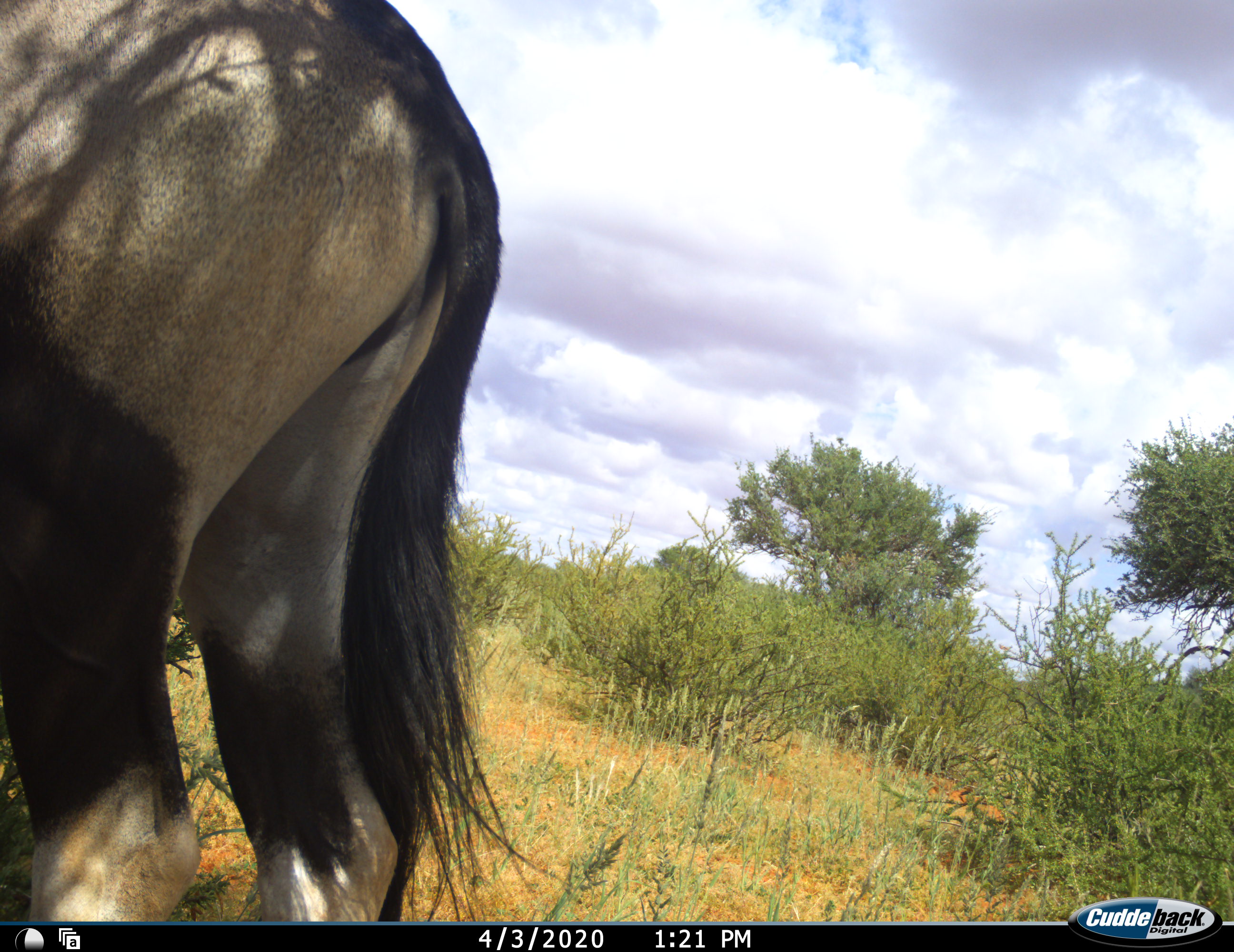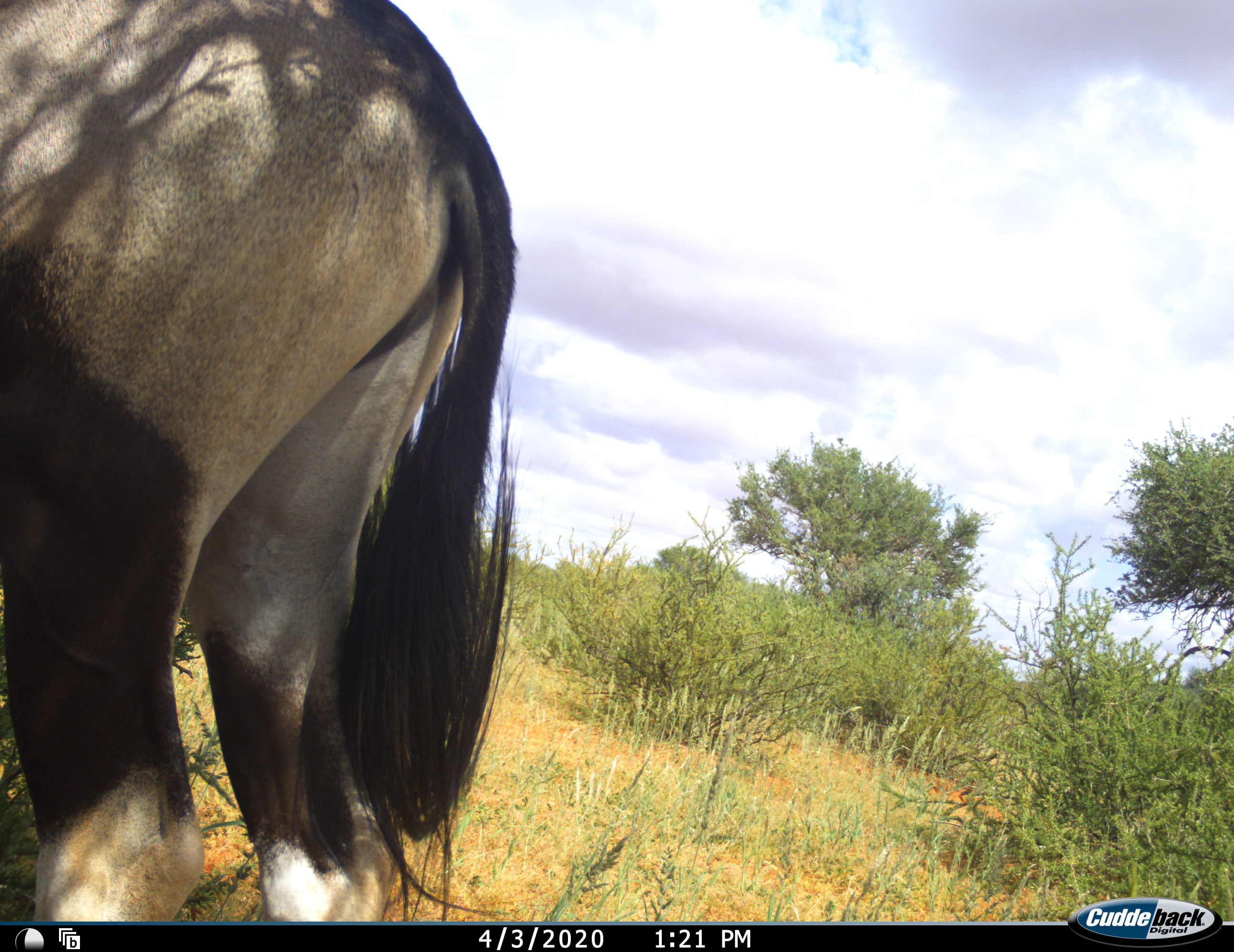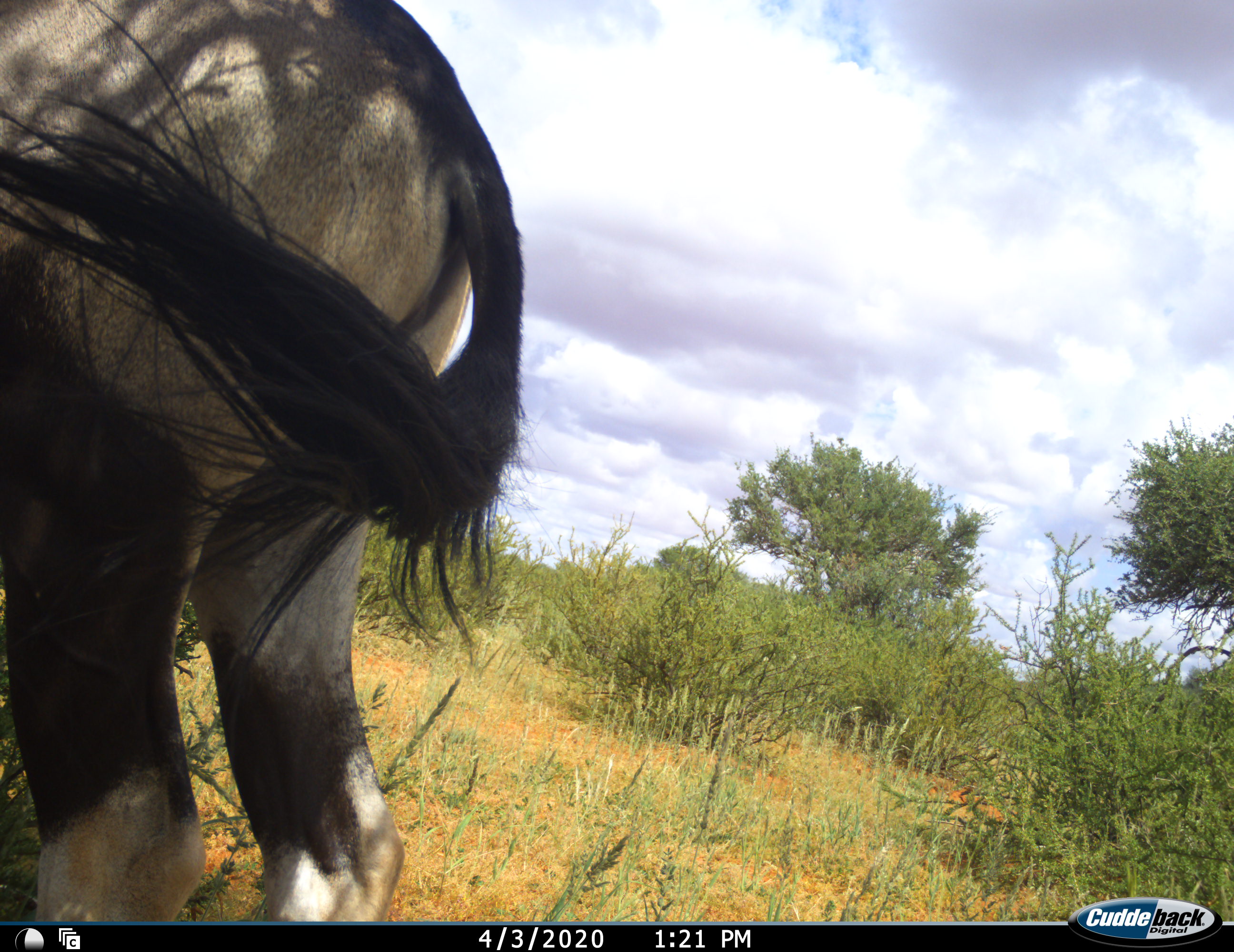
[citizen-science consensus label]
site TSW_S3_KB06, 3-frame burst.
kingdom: Animalia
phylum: Chordata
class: Mammalia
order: Artiodactyla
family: Bovidae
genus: Oryx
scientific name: Oryx gazella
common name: gemsbok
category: oryx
Oryx (gemsbok) (Oryx gazella), count 1. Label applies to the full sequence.